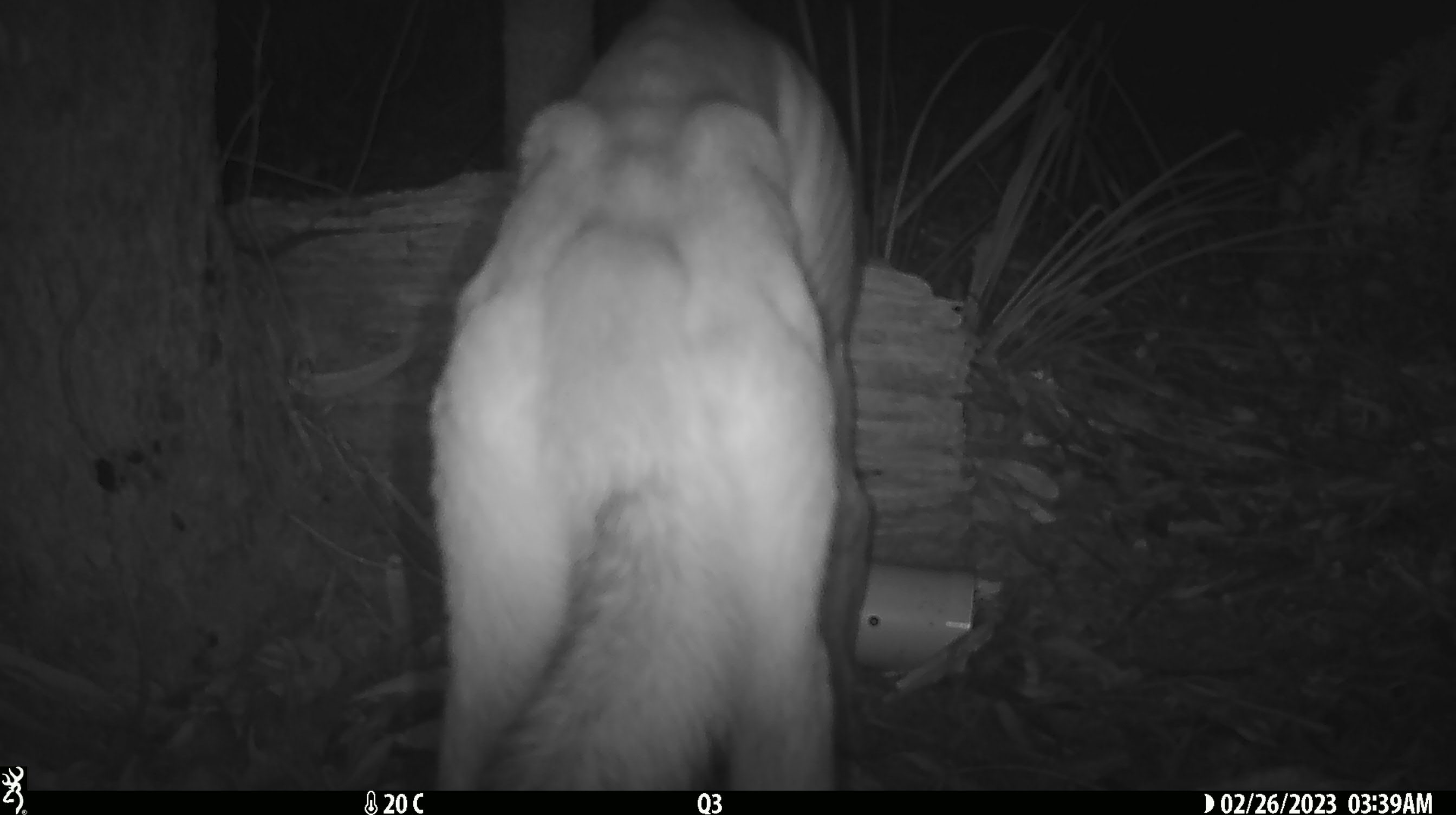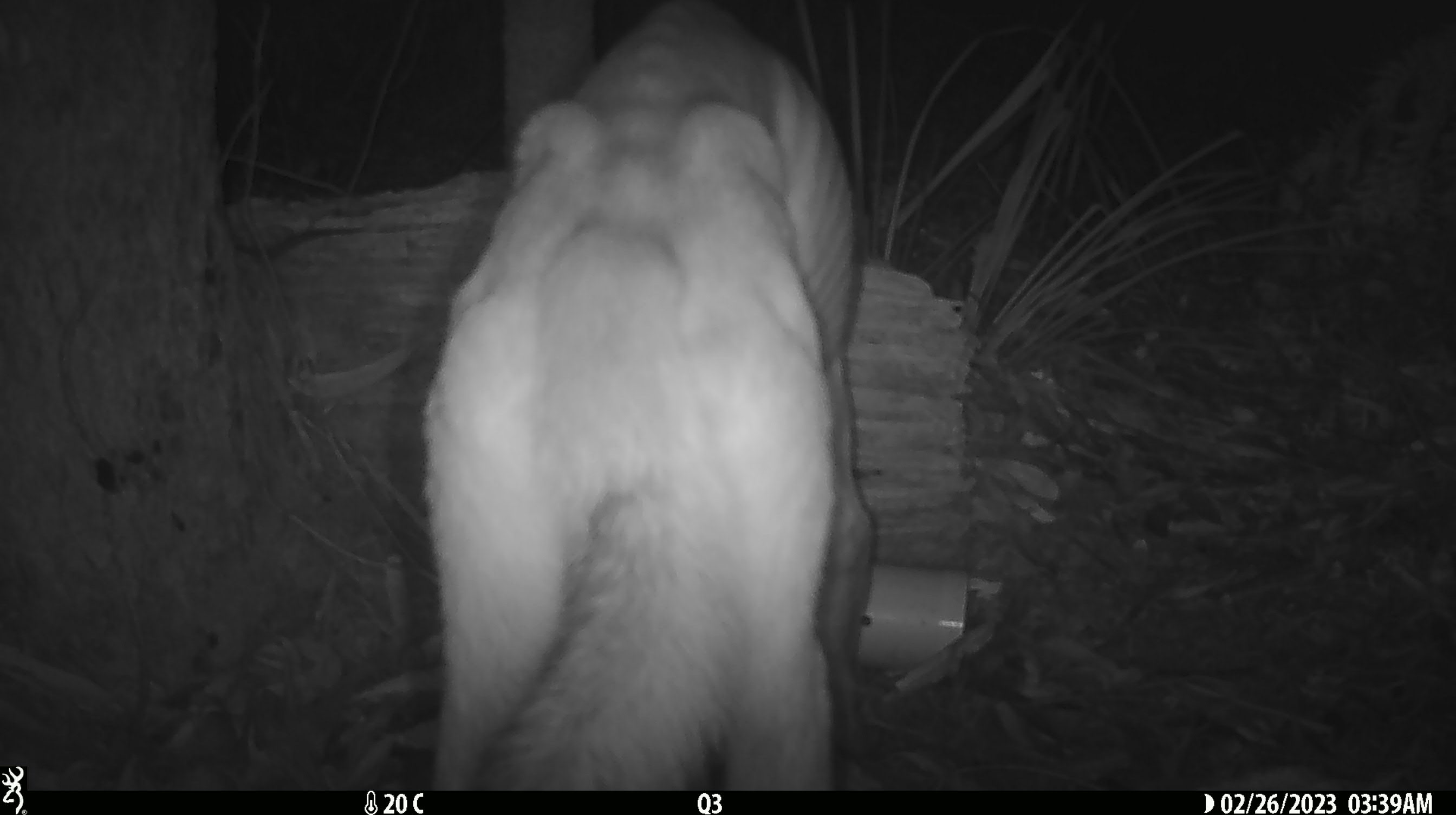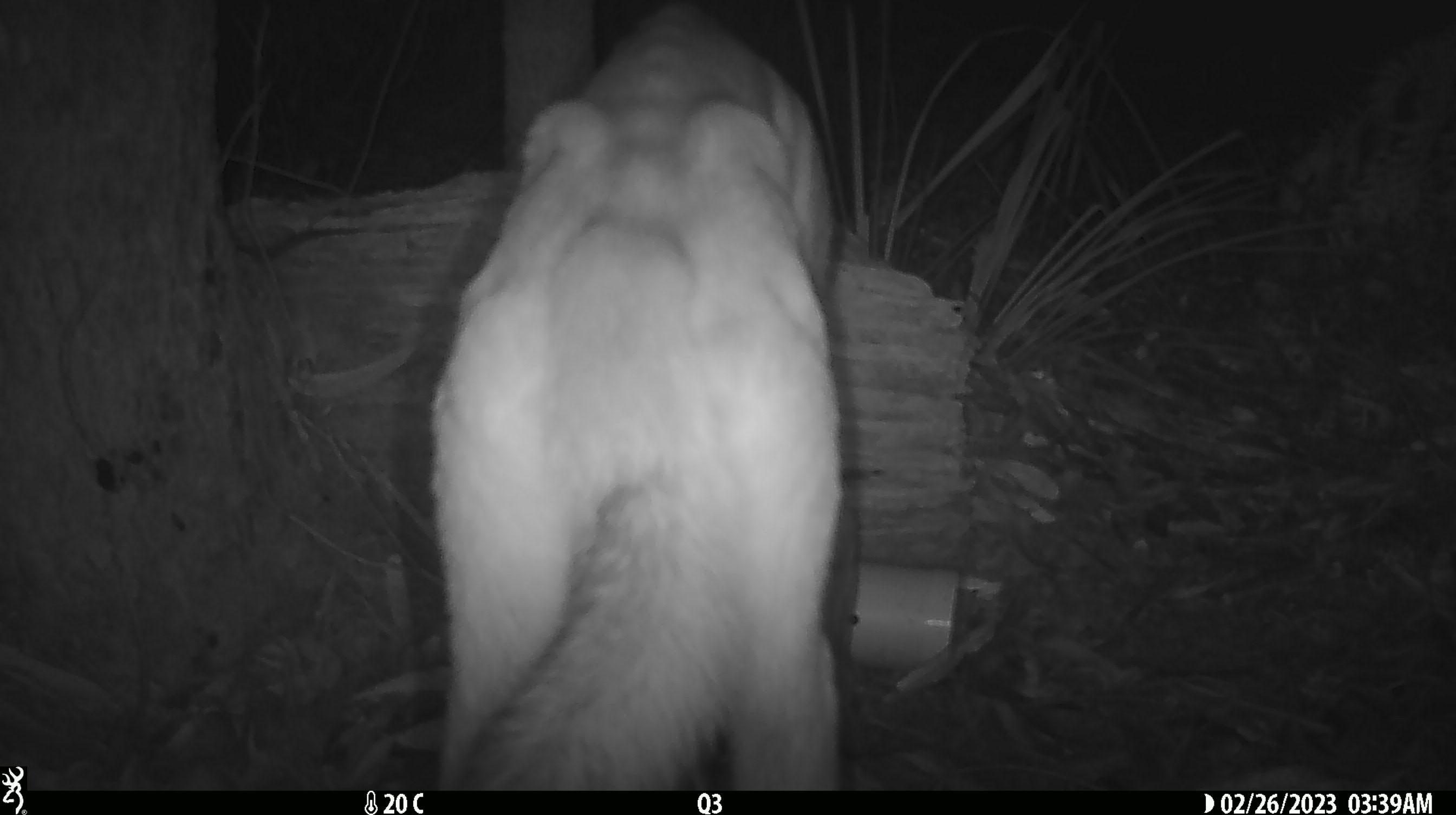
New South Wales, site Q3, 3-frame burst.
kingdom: Animalia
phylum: Chordata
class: Mammalia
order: Carnivora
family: Canidae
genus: Canis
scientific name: Canis familiaris dingo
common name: dingo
Dingo (Canis familiaris dingo).